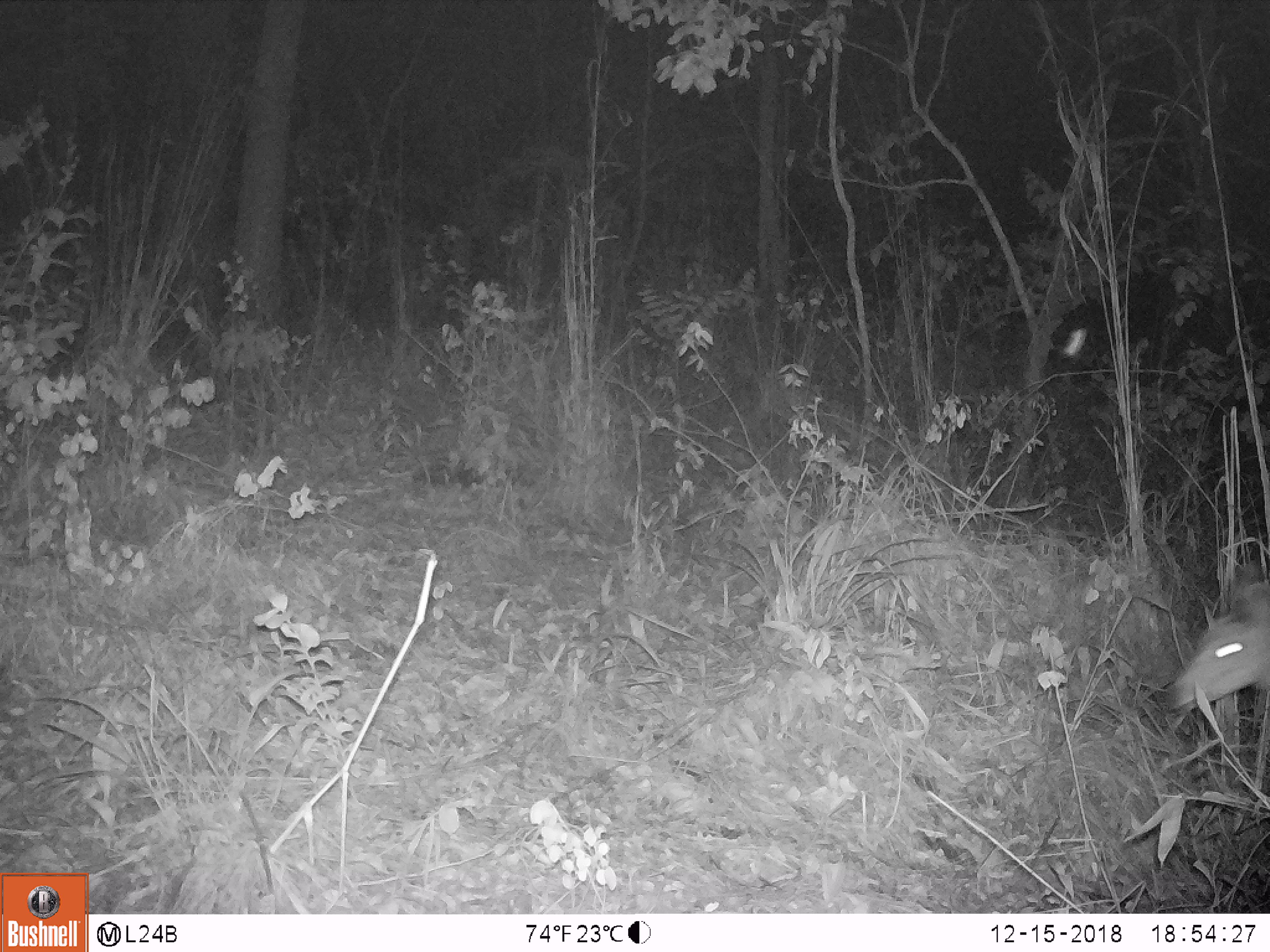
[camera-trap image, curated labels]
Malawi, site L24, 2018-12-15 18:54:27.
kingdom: Animalia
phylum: Chordata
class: Mammalia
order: Artiodactyla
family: Bovidae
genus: Tragelaphus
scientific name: Tragelaphus sylvaticus sylvaticus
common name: cape bushbuck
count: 1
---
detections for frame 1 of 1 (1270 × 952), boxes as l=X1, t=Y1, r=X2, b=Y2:
cape bushbuck: l=1170, t=559, r=1266, b=724